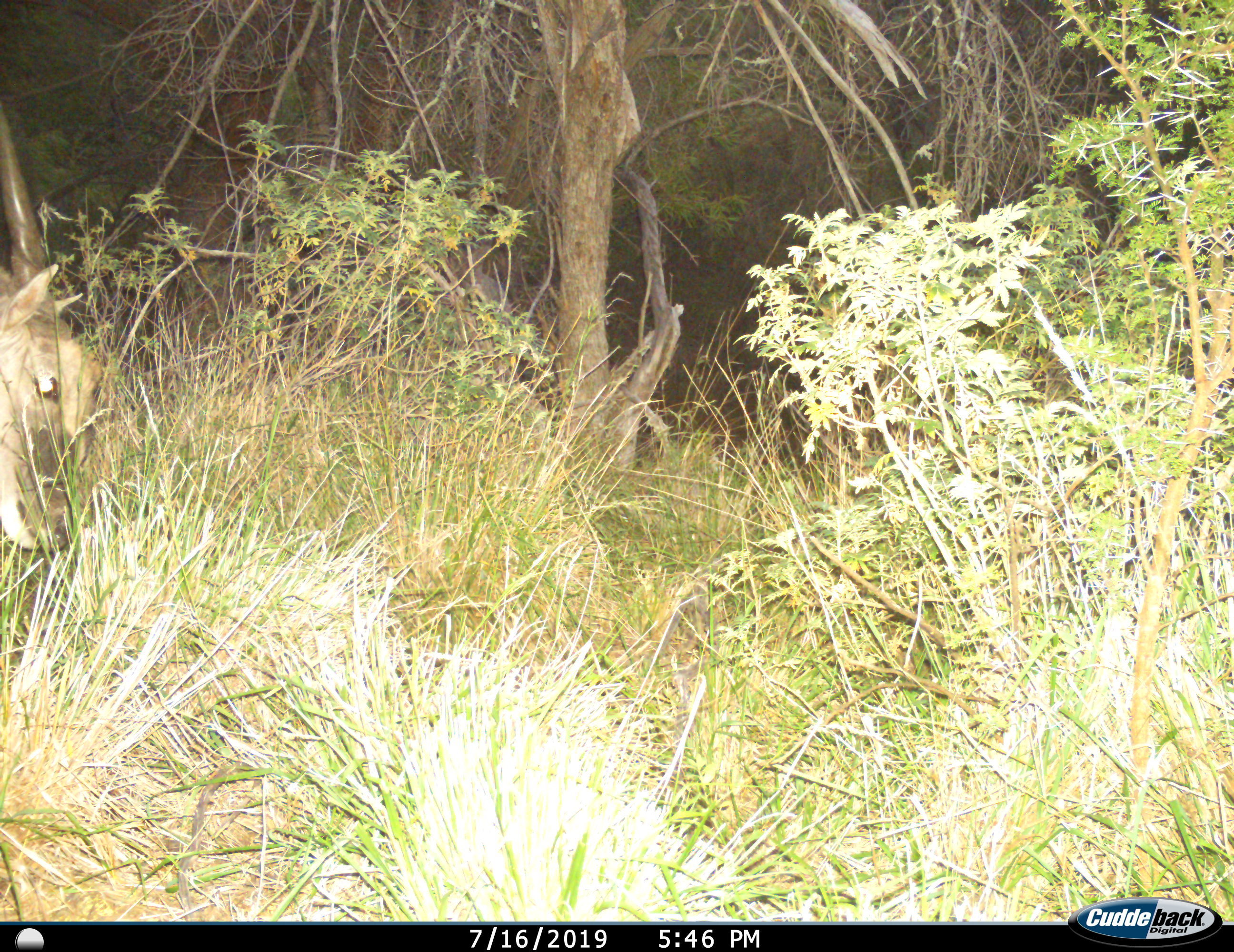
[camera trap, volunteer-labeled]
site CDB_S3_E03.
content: unidentified animal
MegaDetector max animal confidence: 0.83